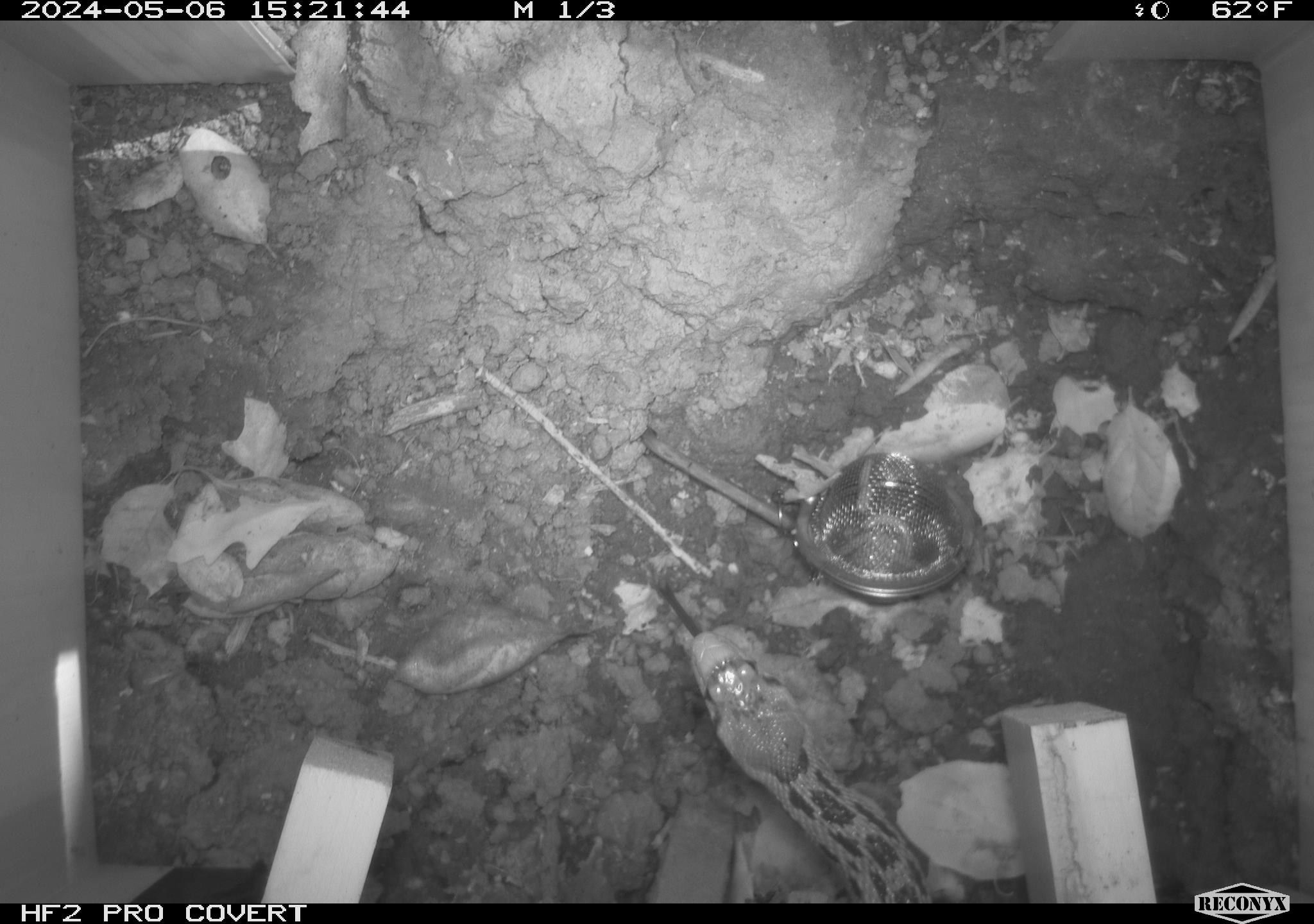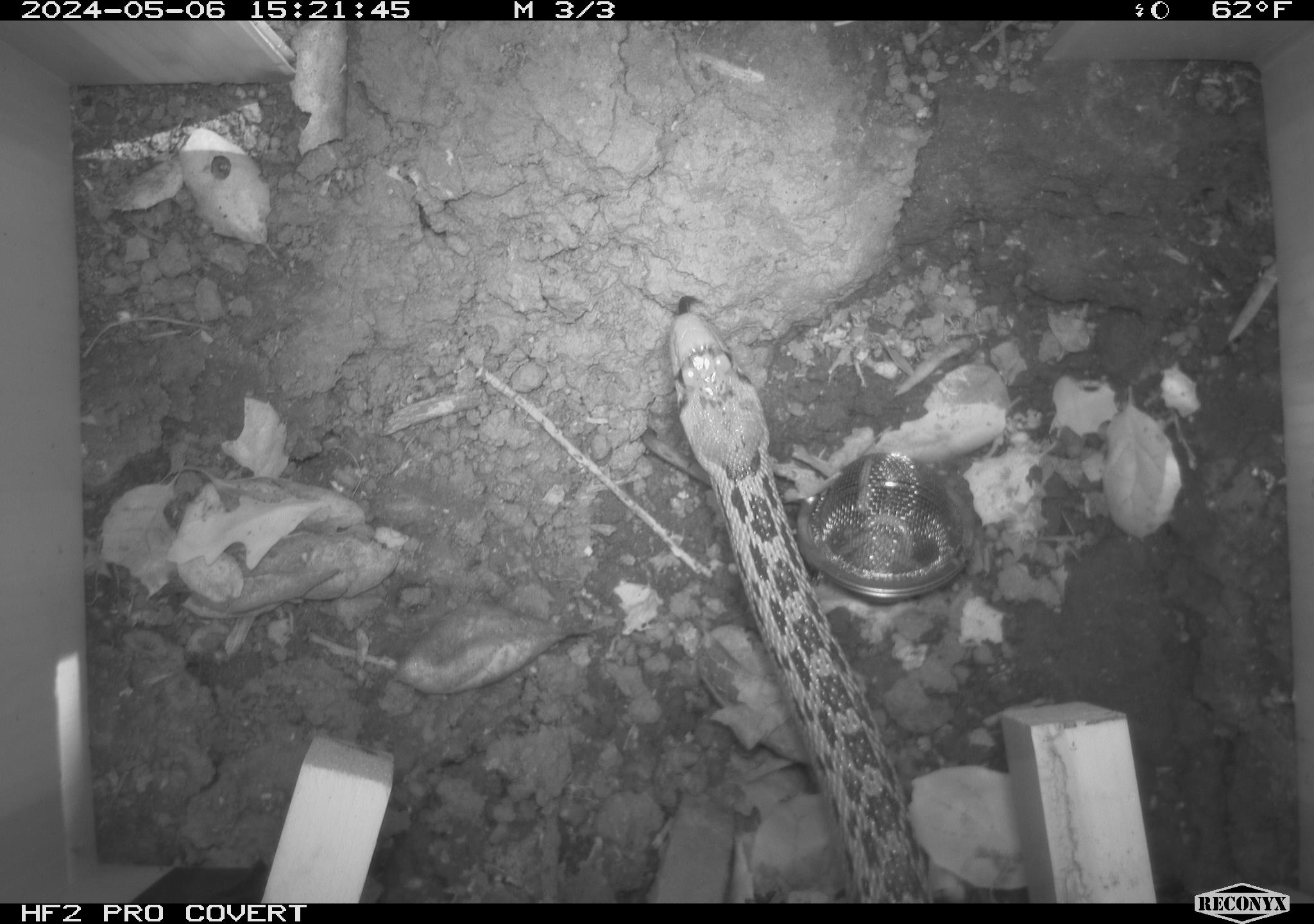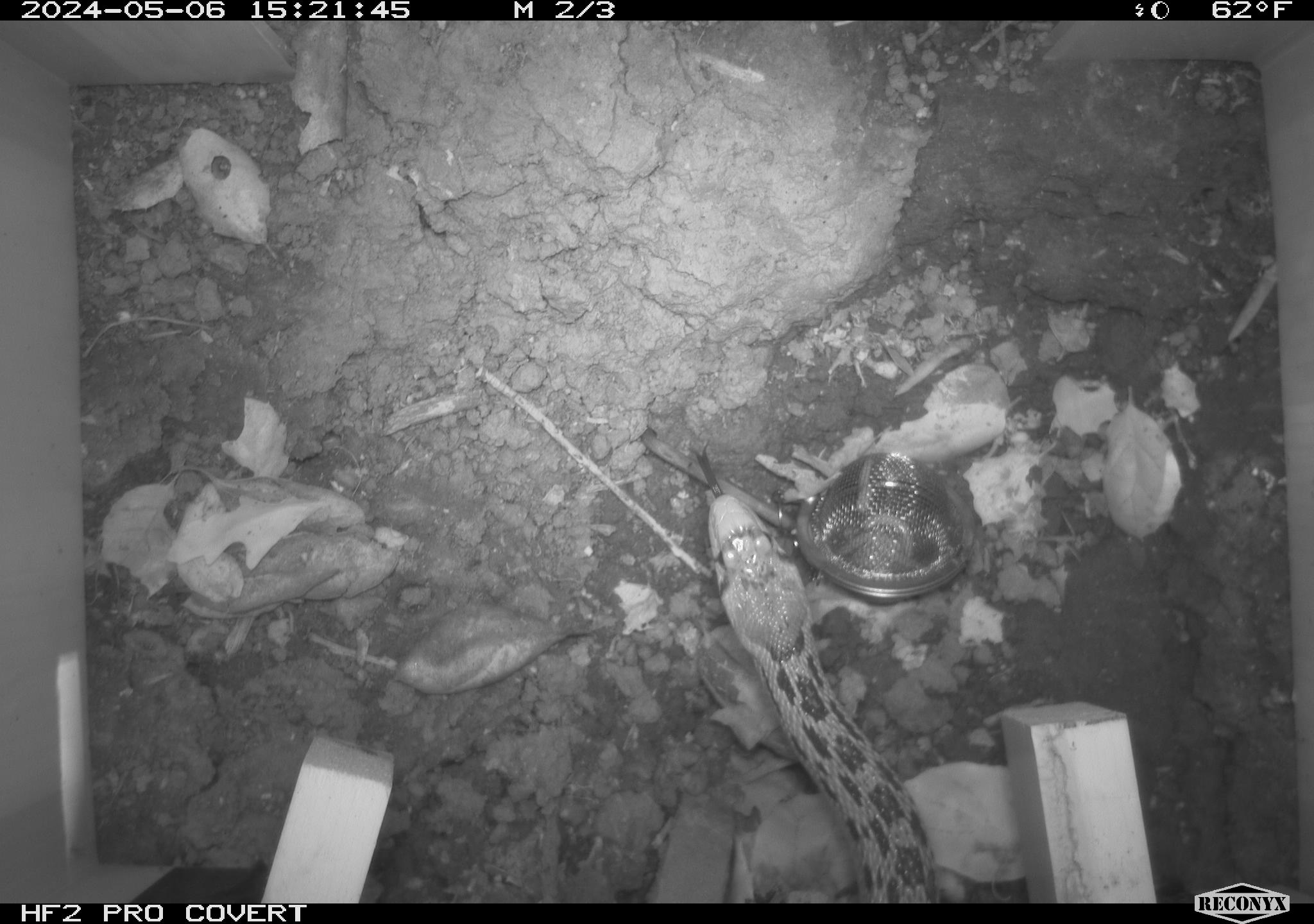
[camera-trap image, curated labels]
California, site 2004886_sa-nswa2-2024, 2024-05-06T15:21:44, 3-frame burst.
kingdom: Animalia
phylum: Chordata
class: Reptilia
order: Squamata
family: Colubridae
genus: Pituophis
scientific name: Pituophis catenifer catenifer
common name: pacific gophersnake